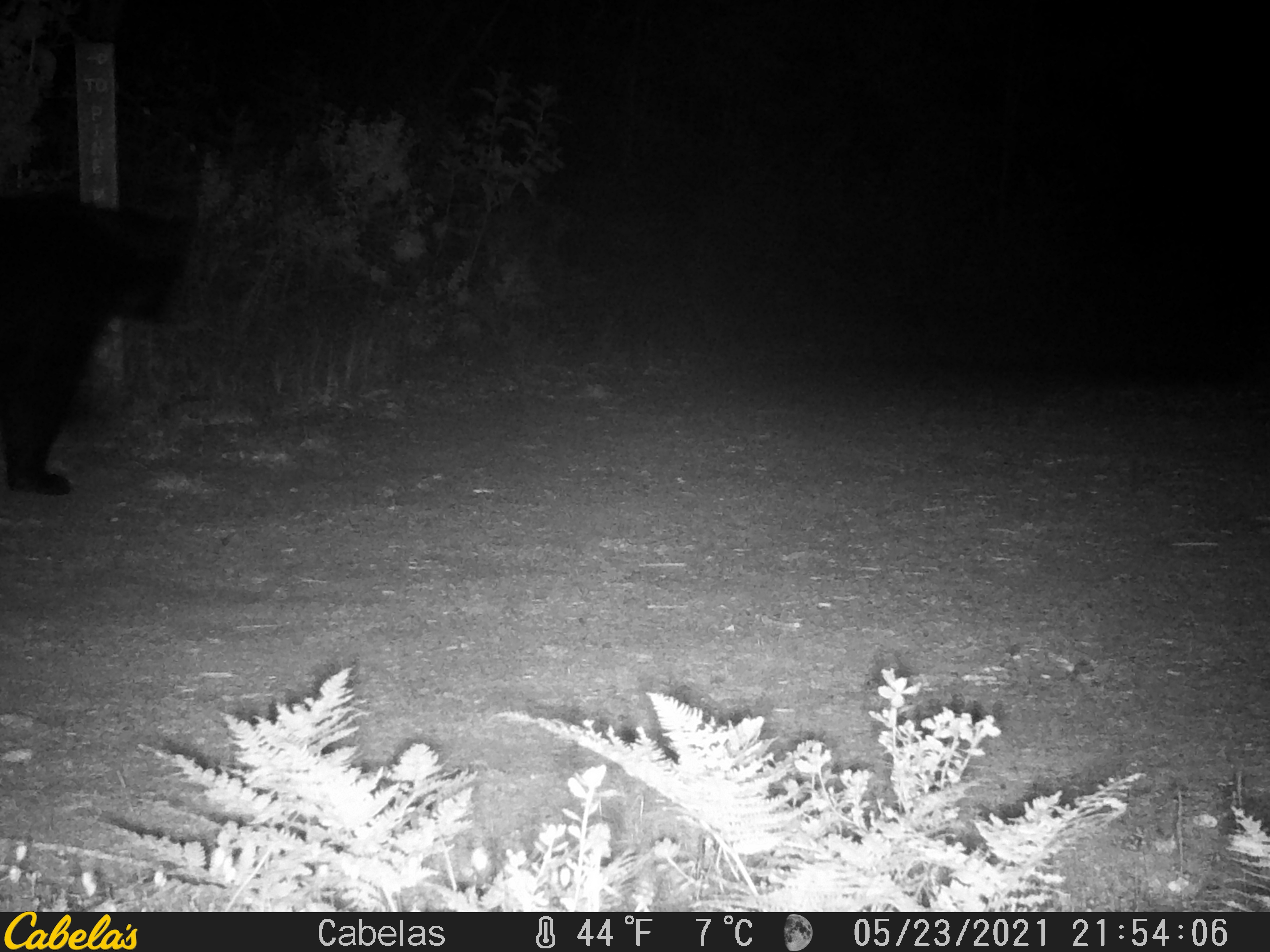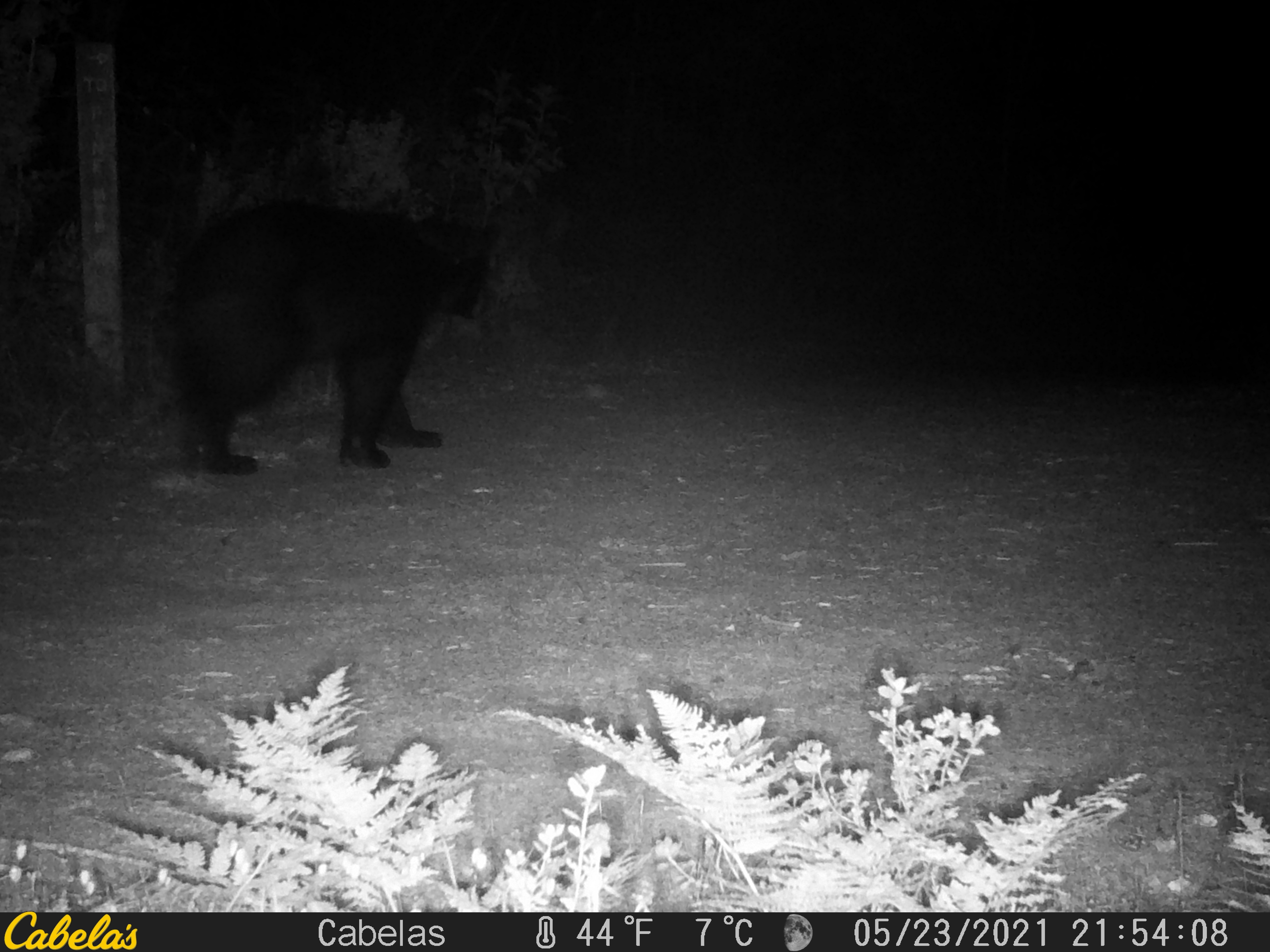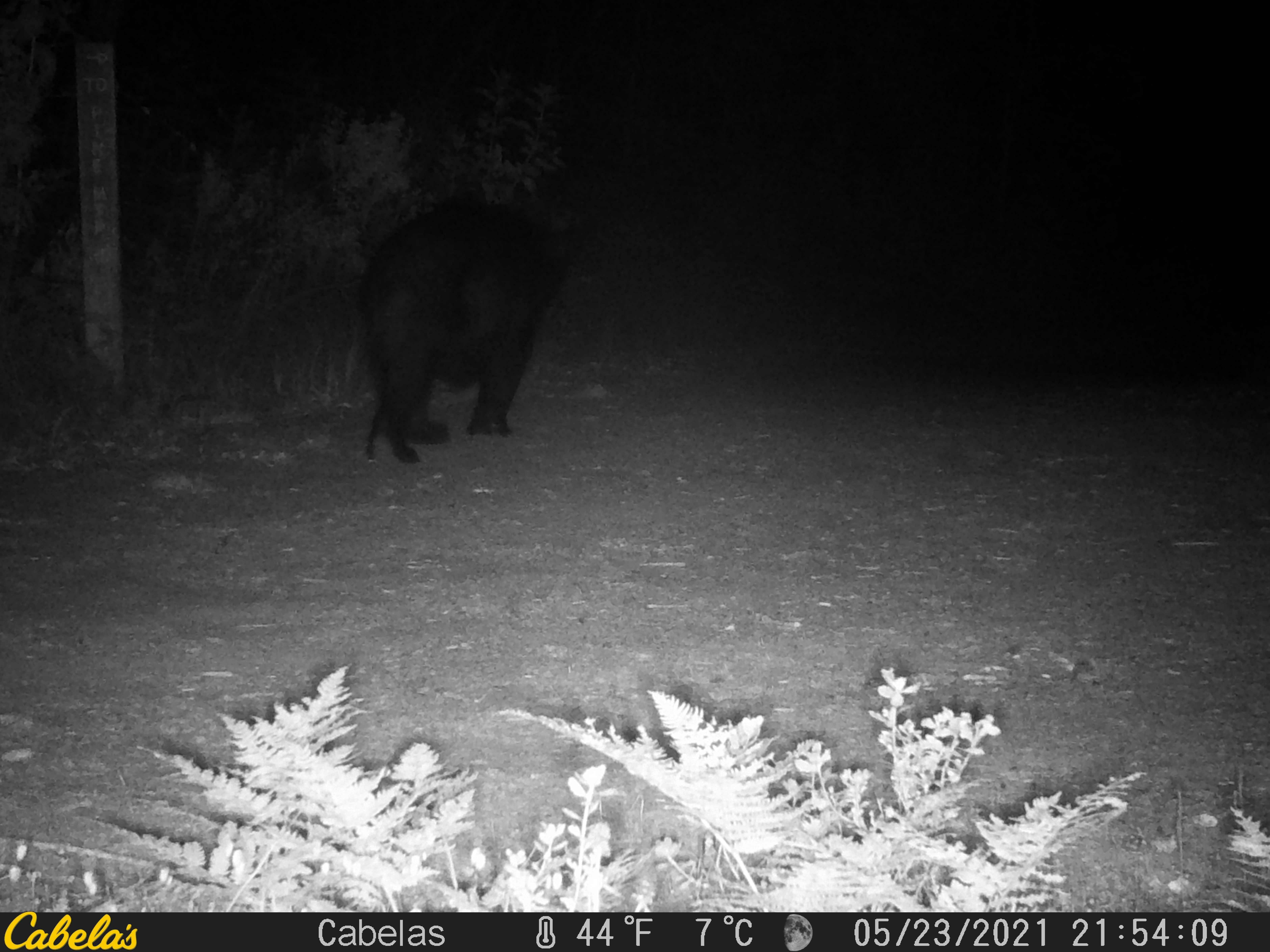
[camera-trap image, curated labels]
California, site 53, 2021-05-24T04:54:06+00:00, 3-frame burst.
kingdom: Animalia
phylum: Chordata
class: Mammalia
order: Carnivora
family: Ursidae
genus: Ursus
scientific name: Ursus americanus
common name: american black bear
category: black bear